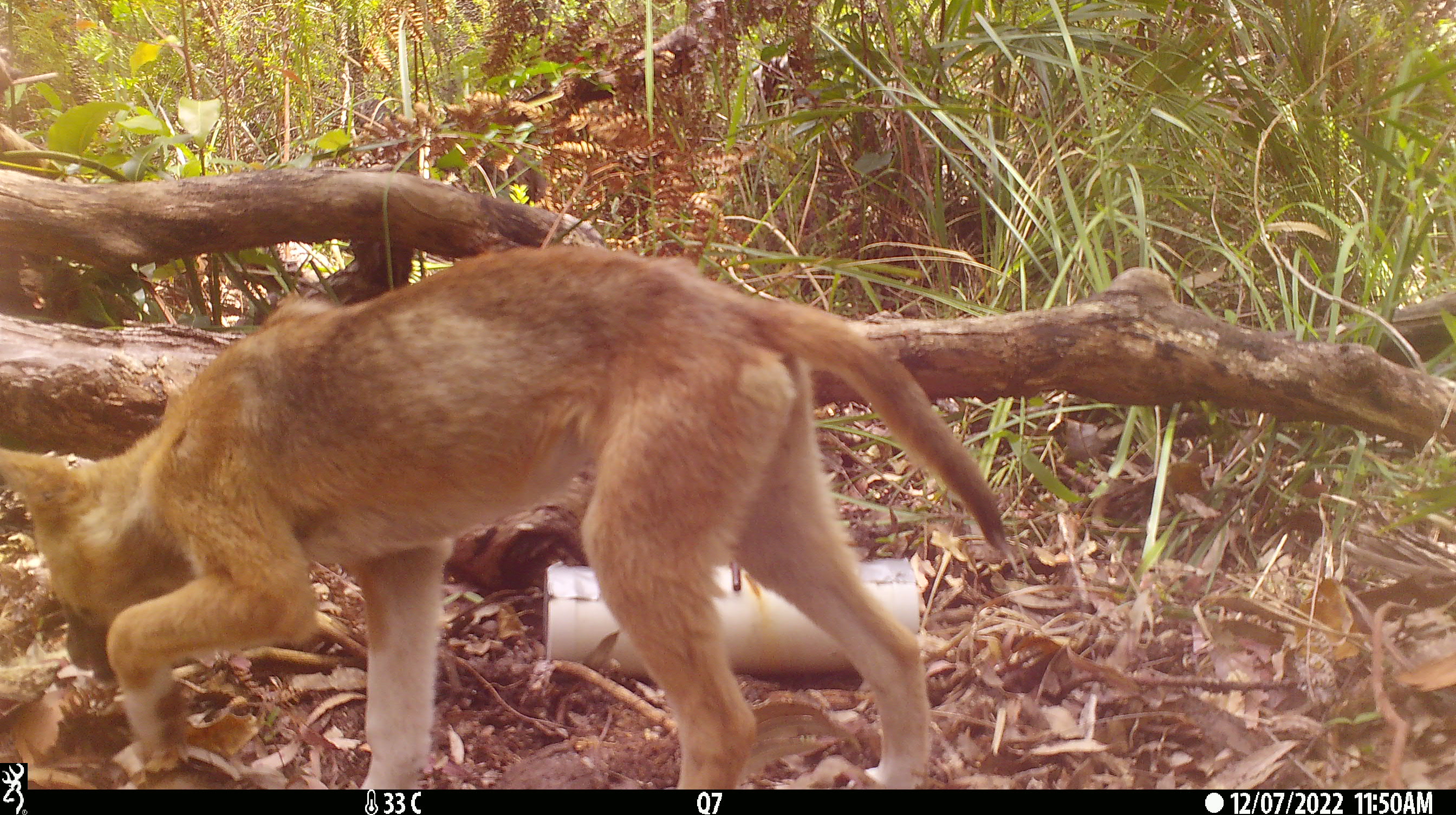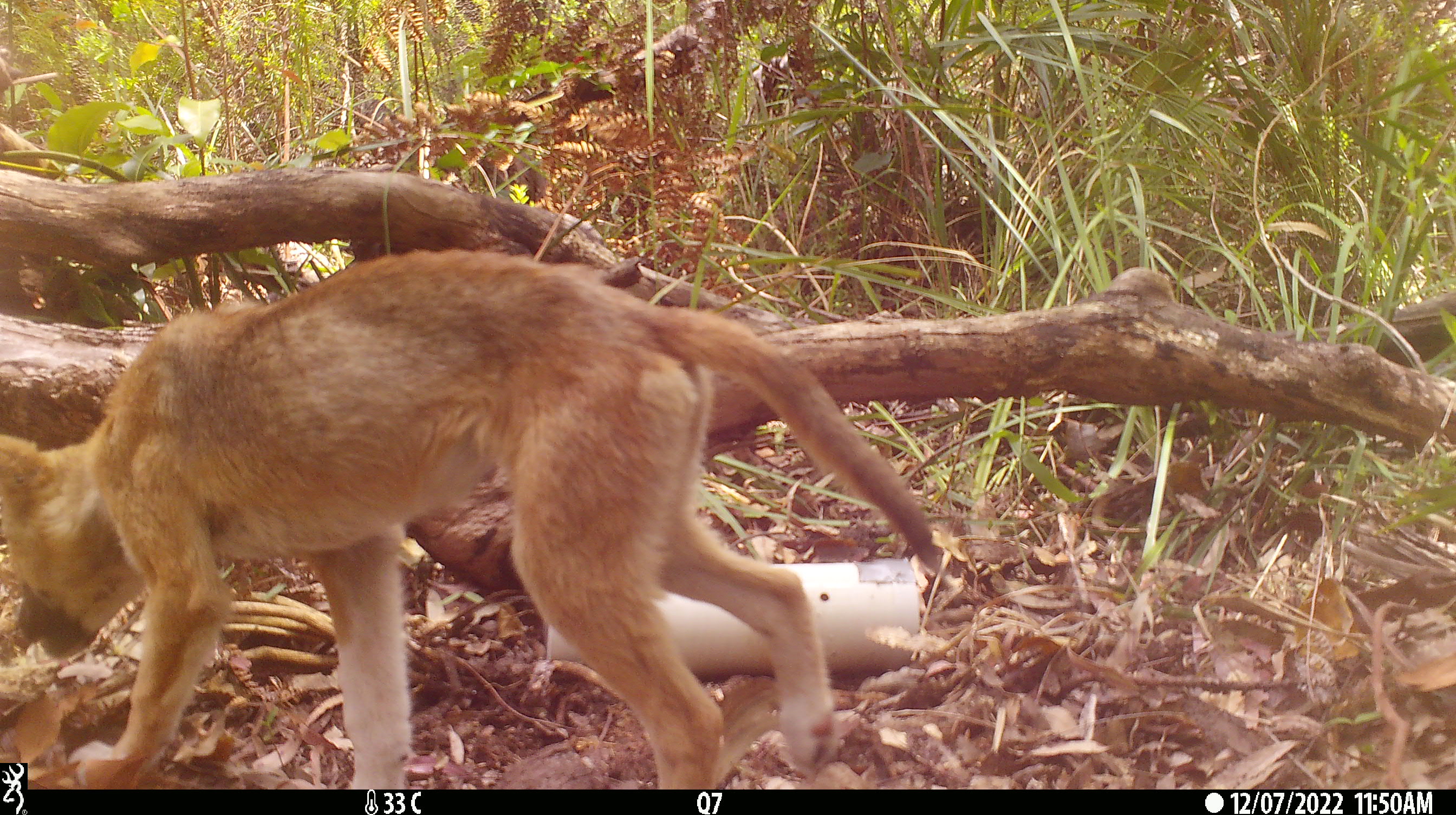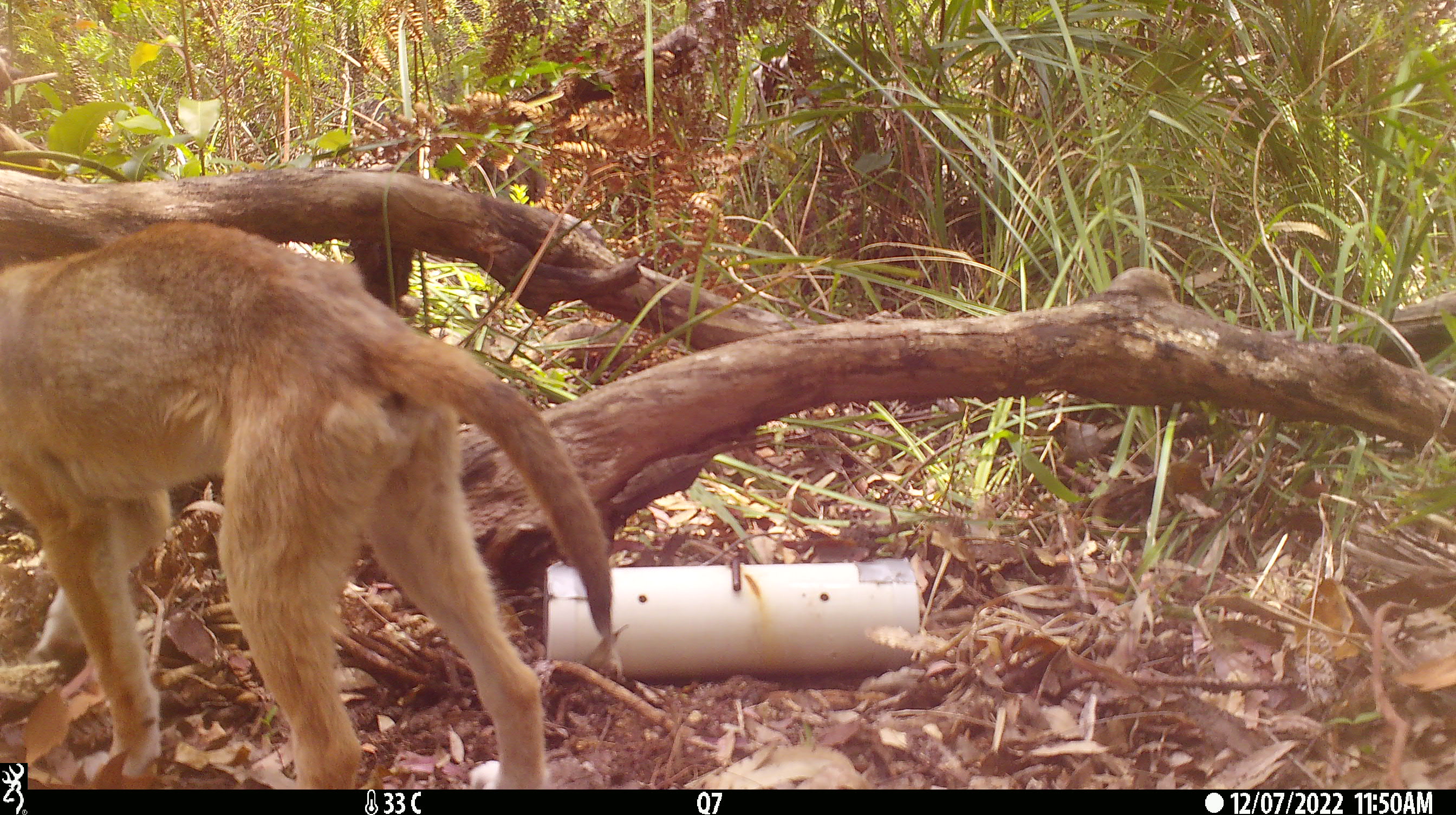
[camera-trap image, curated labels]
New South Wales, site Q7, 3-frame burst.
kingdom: Animalia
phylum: Chordata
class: Mammalia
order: Carnivora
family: Canidae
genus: Canis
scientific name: Canis familiaris dingo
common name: dingo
Dingo (Canis familiaris dingo).